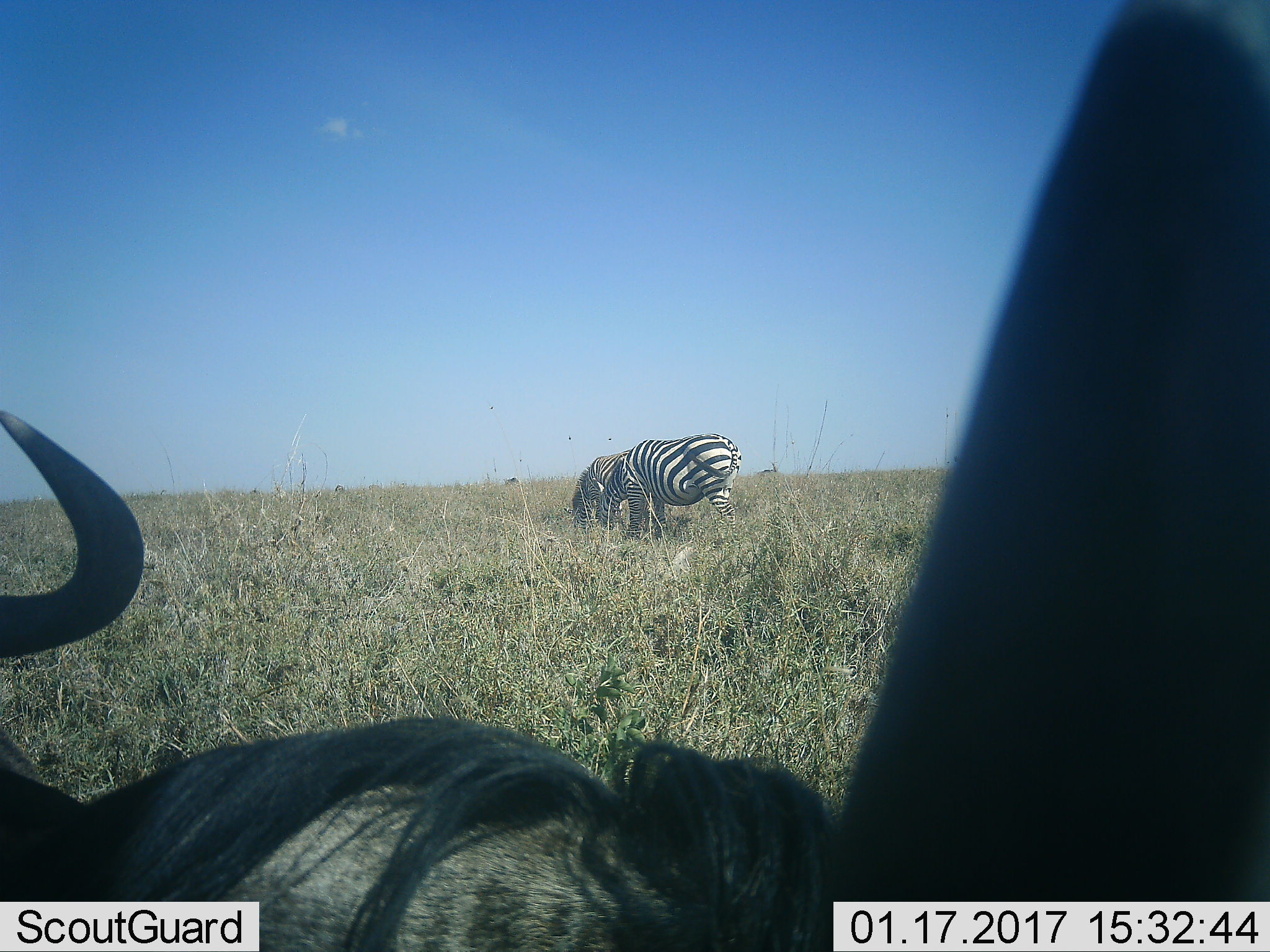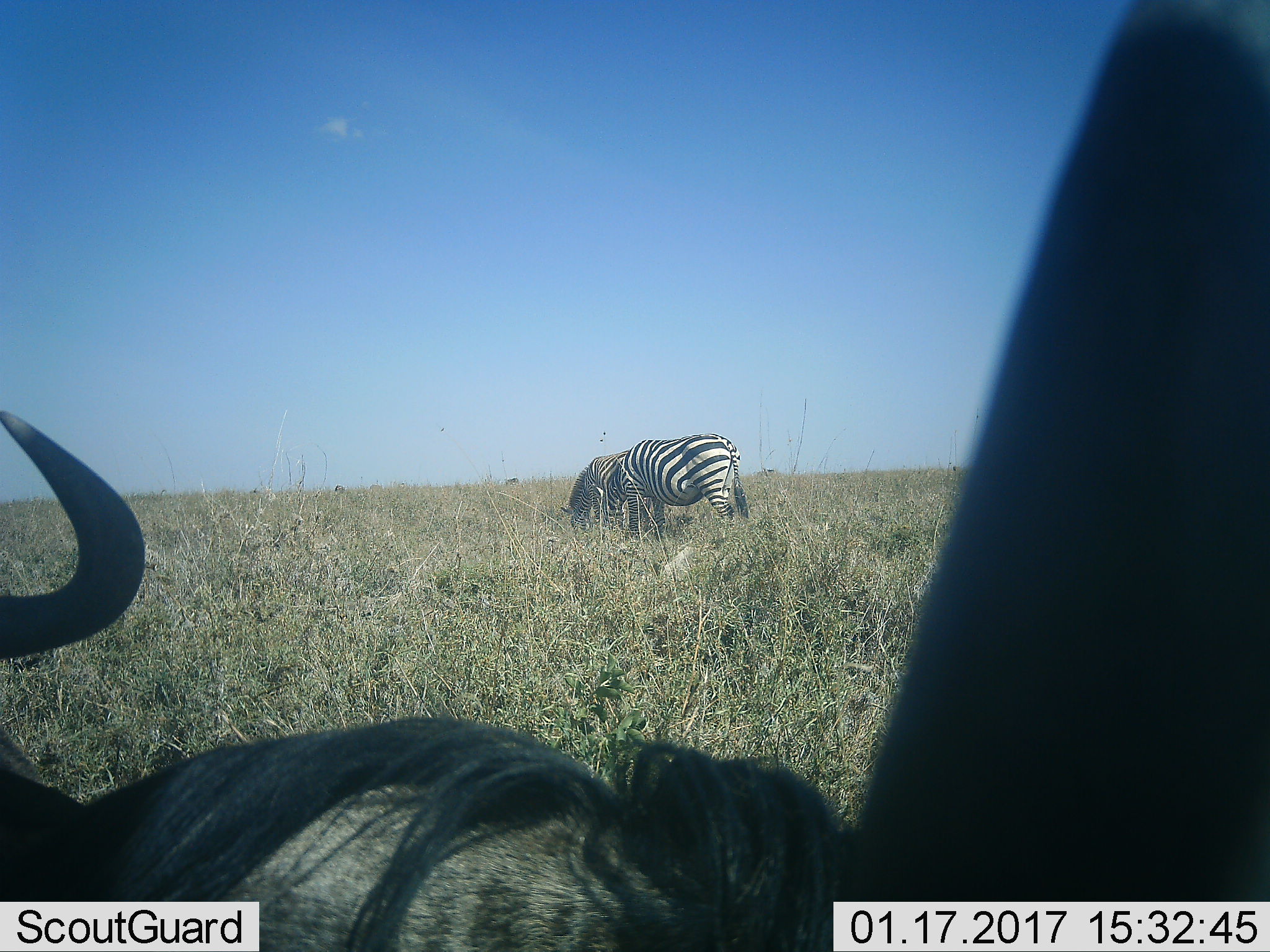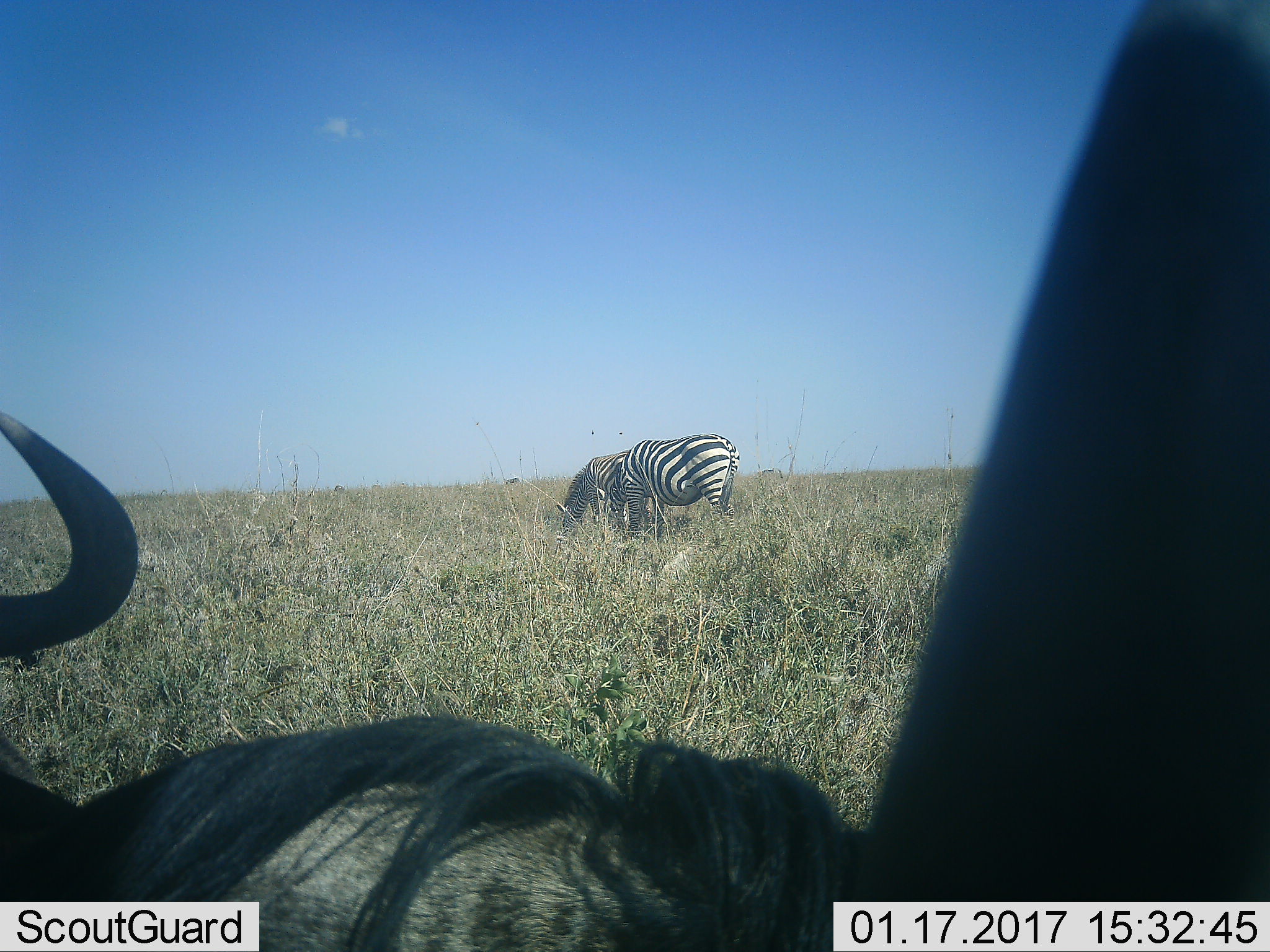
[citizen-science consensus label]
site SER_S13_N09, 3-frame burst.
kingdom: Animalia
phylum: Chordata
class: Mammalia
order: Artiodactyla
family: Bovidae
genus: Connochaetes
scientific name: Connochaetes taurinus taurinus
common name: blue wildebeest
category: wildebeestblue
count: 1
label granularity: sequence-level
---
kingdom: Animalia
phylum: Chordata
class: Mammalia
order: Perissodactyla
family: Equidae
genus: Equus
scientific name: Equus quagga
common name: plains zebra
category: zebraplains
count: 2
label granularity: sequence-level